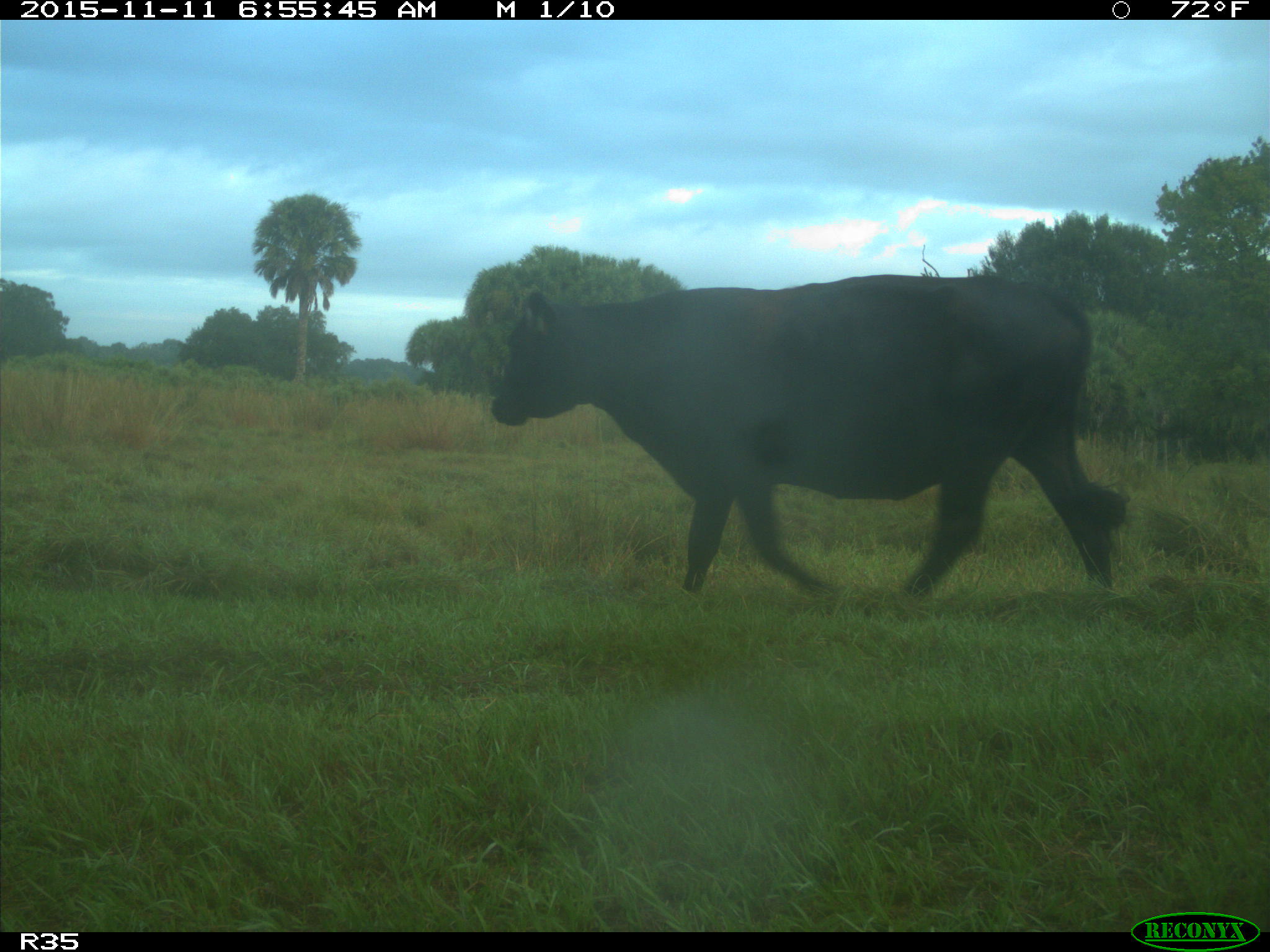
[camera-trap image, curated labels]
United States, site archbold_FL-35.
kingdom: Animalia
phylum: Chordata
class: Mammalia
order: Artiodactyla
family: Bovidae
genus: Bos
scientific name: Bos taurus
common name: domestic cow